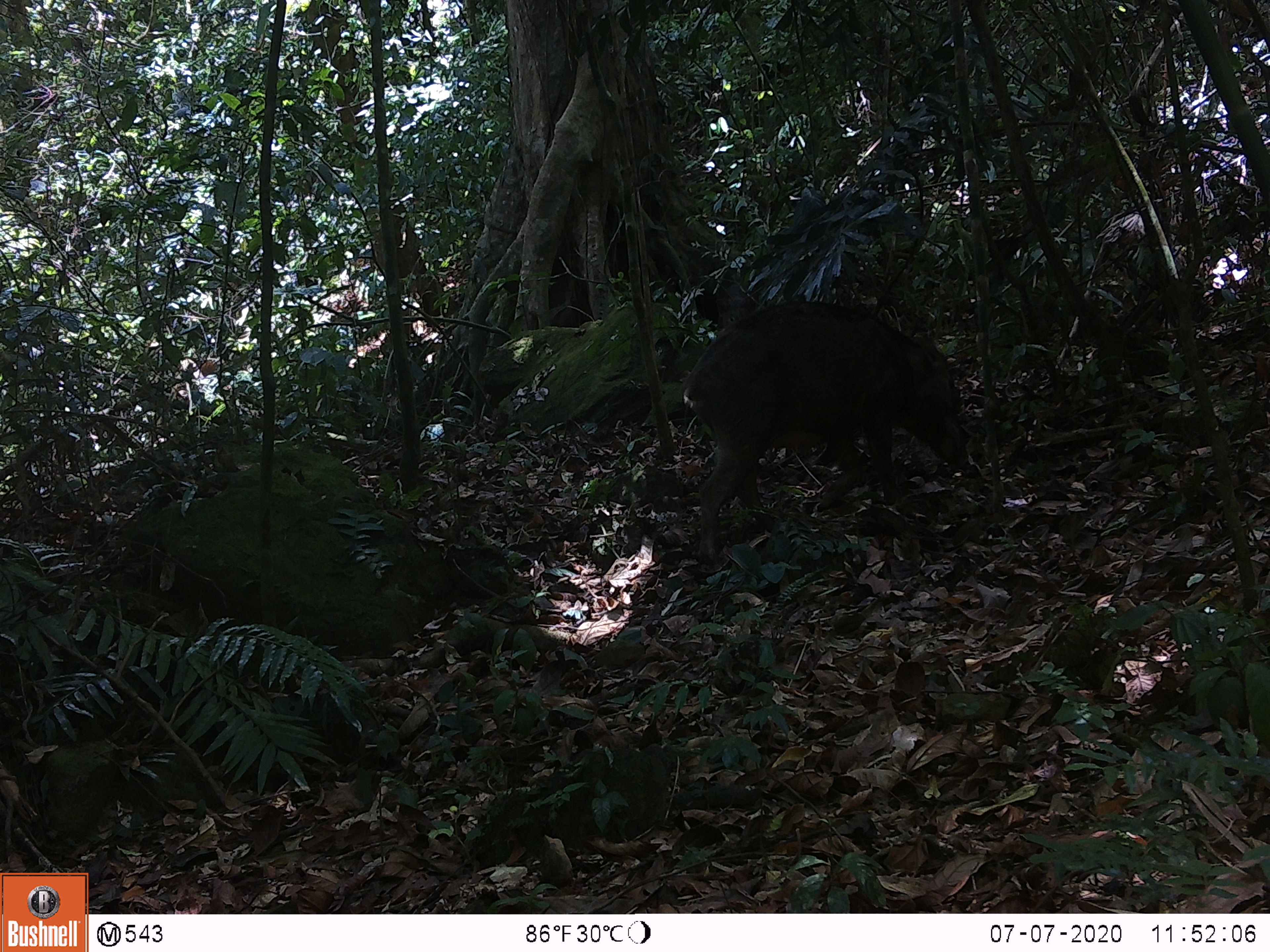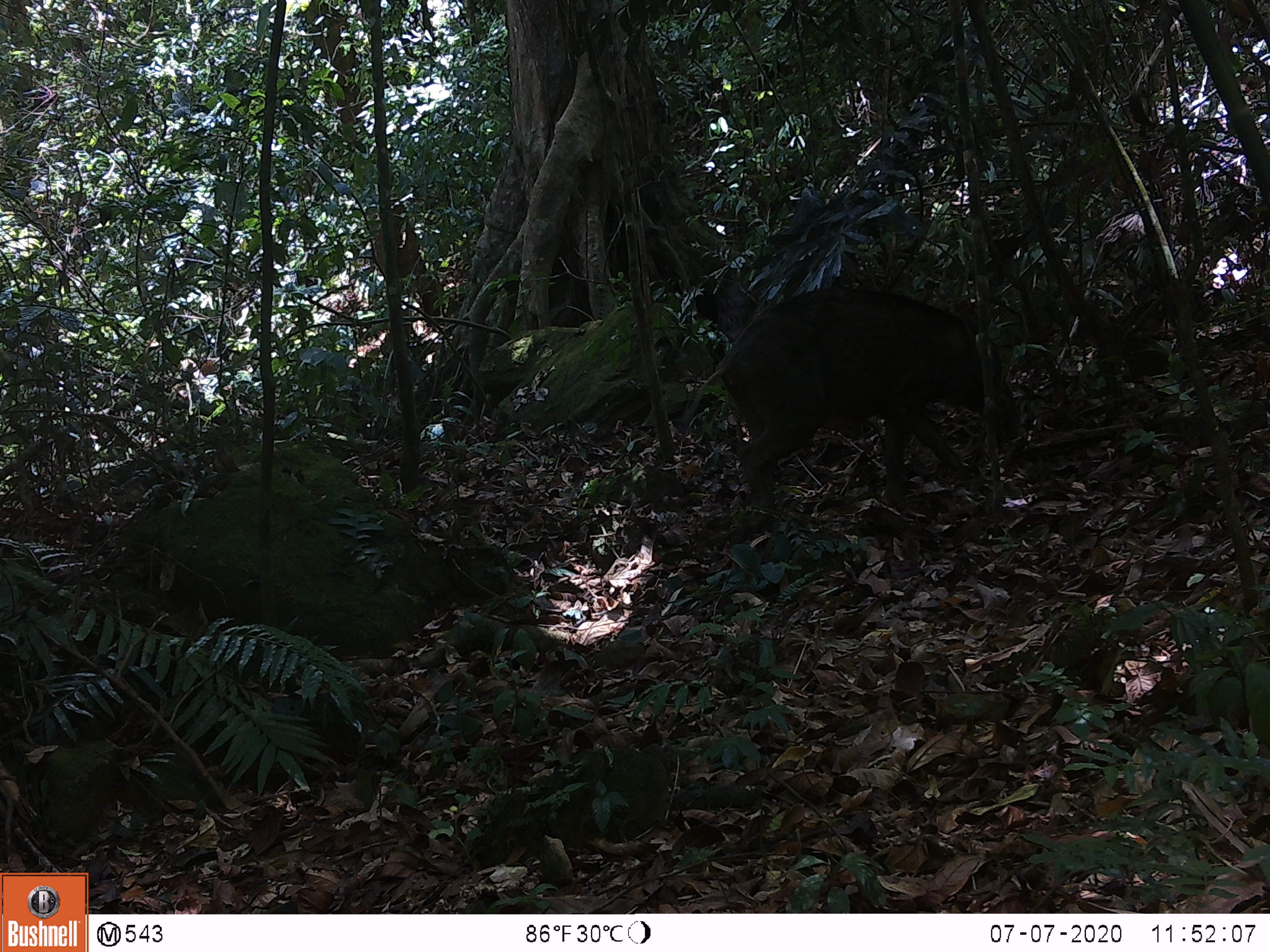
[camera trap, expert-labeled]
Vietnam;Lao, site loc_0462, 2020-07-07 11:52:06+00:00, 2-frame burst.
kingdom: Animalia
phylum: Chordata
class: Mammalia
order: Artiodactyla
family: Suidae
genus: Sus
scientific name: Sus scrofa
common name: eurasian wild pig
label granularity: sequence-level